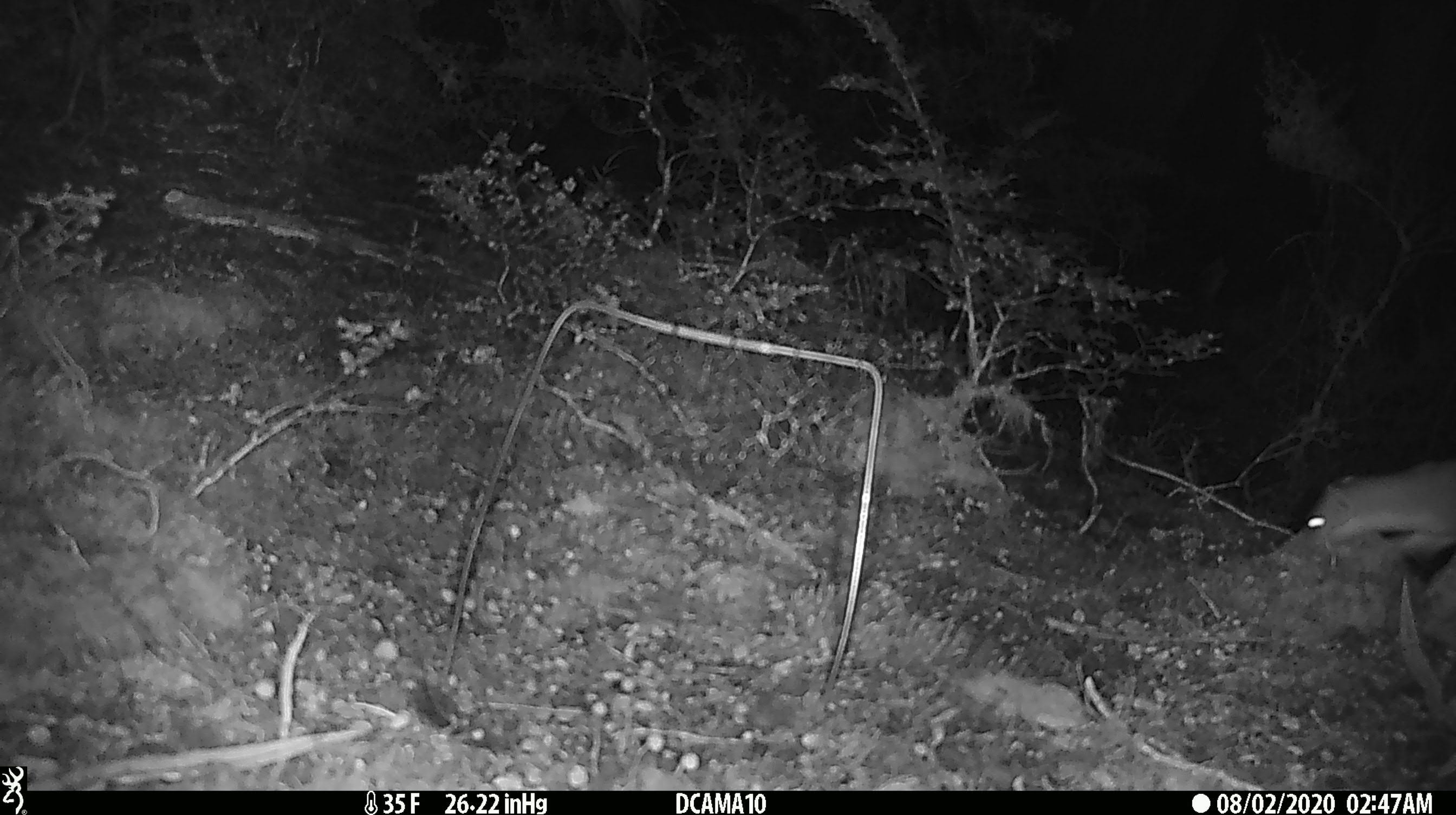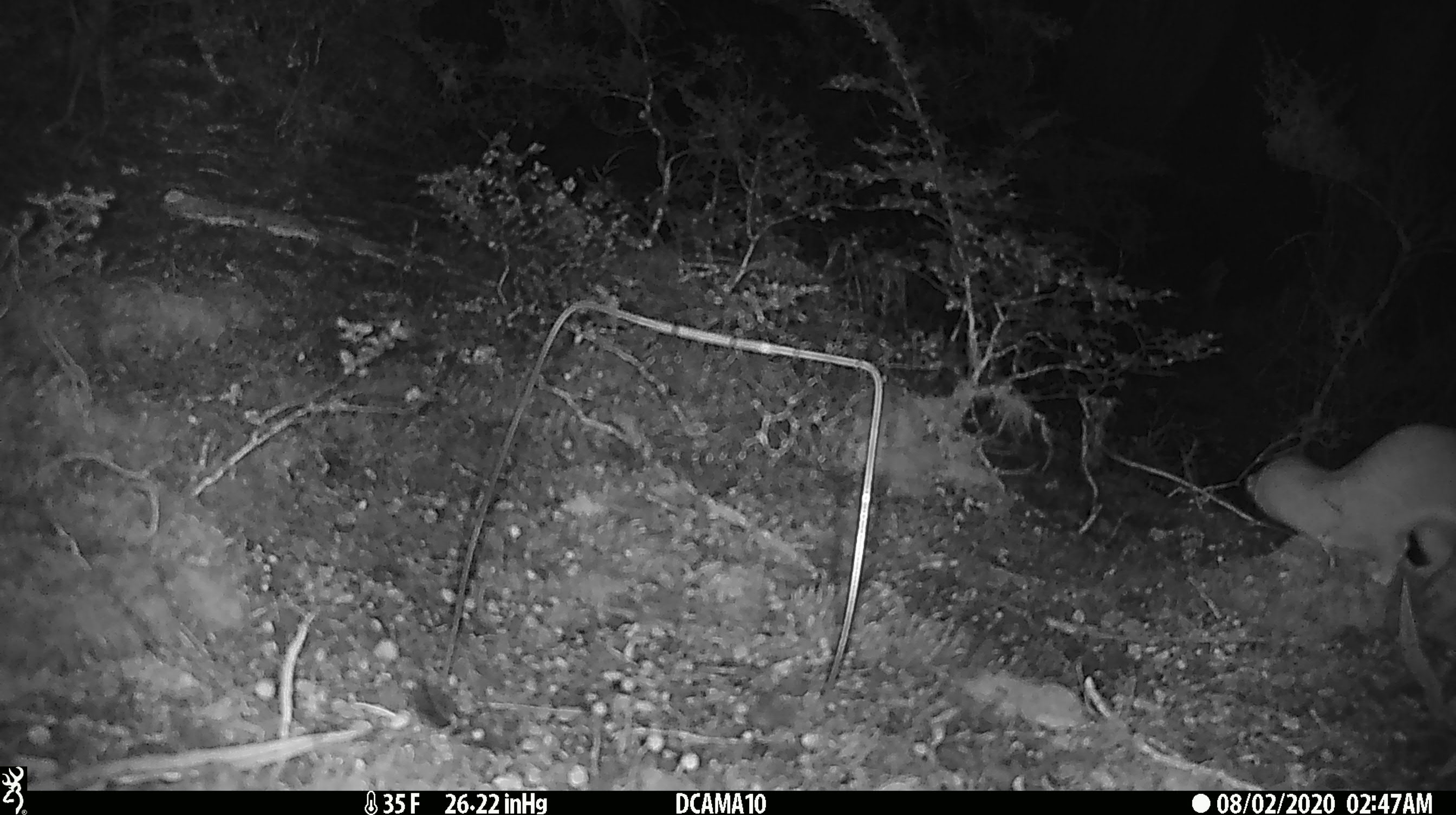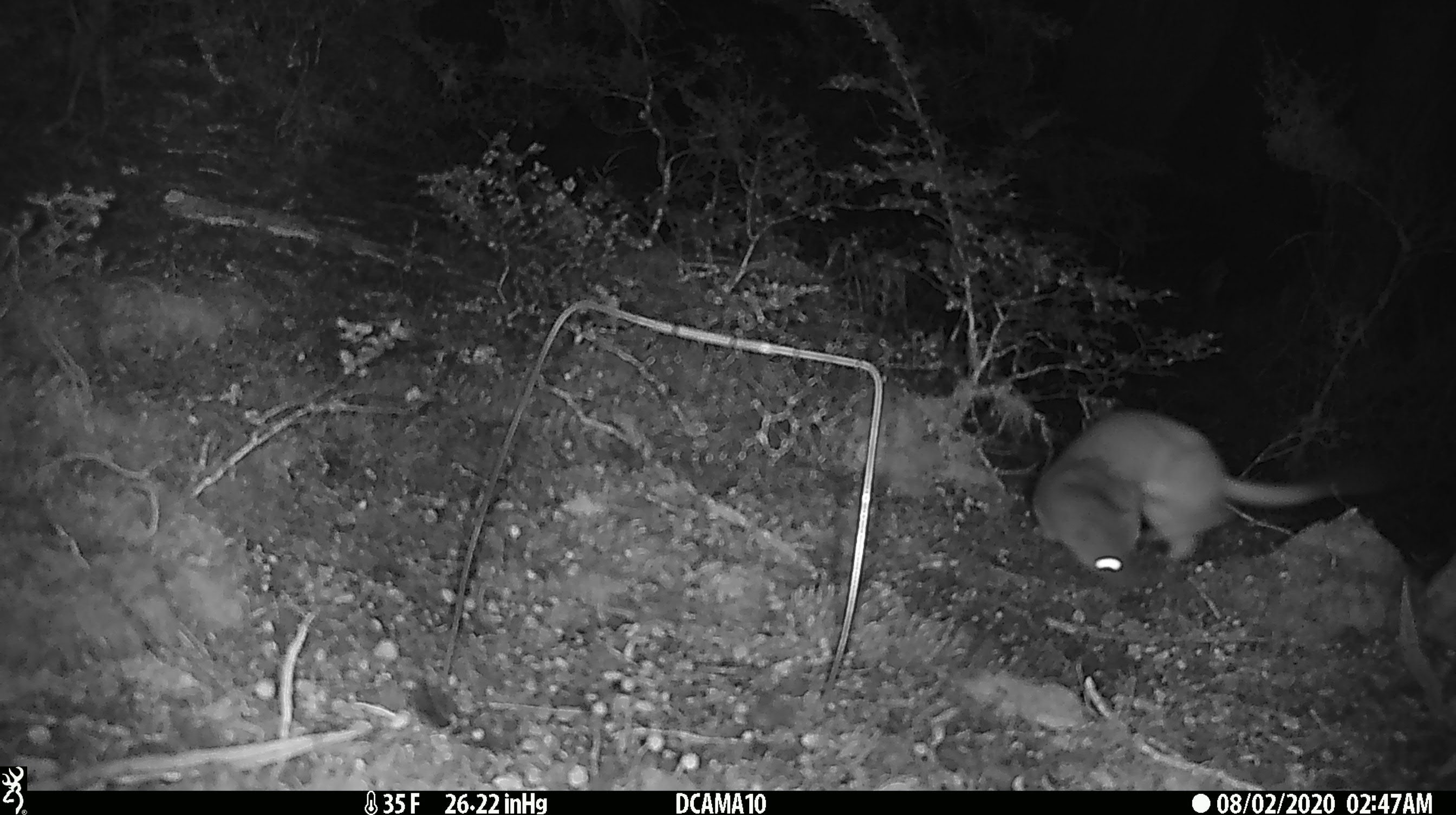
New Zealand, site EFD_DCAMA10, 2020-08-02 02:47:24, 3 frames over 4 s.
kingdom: Animalia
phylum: Chordata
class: Mammalia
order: Carnivora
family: Mustelidae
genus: Mustela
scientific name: Mustela erminea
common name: stoat